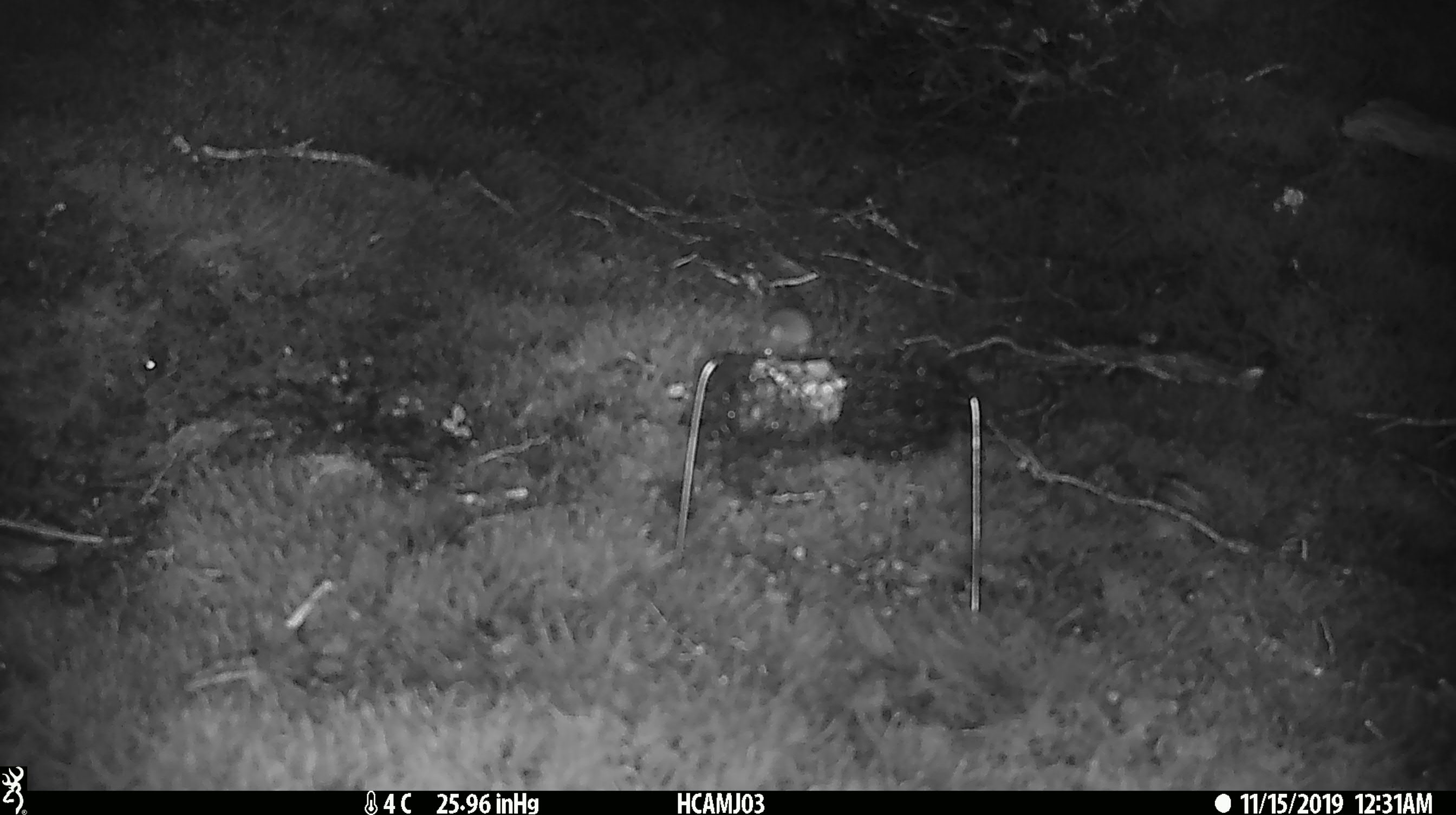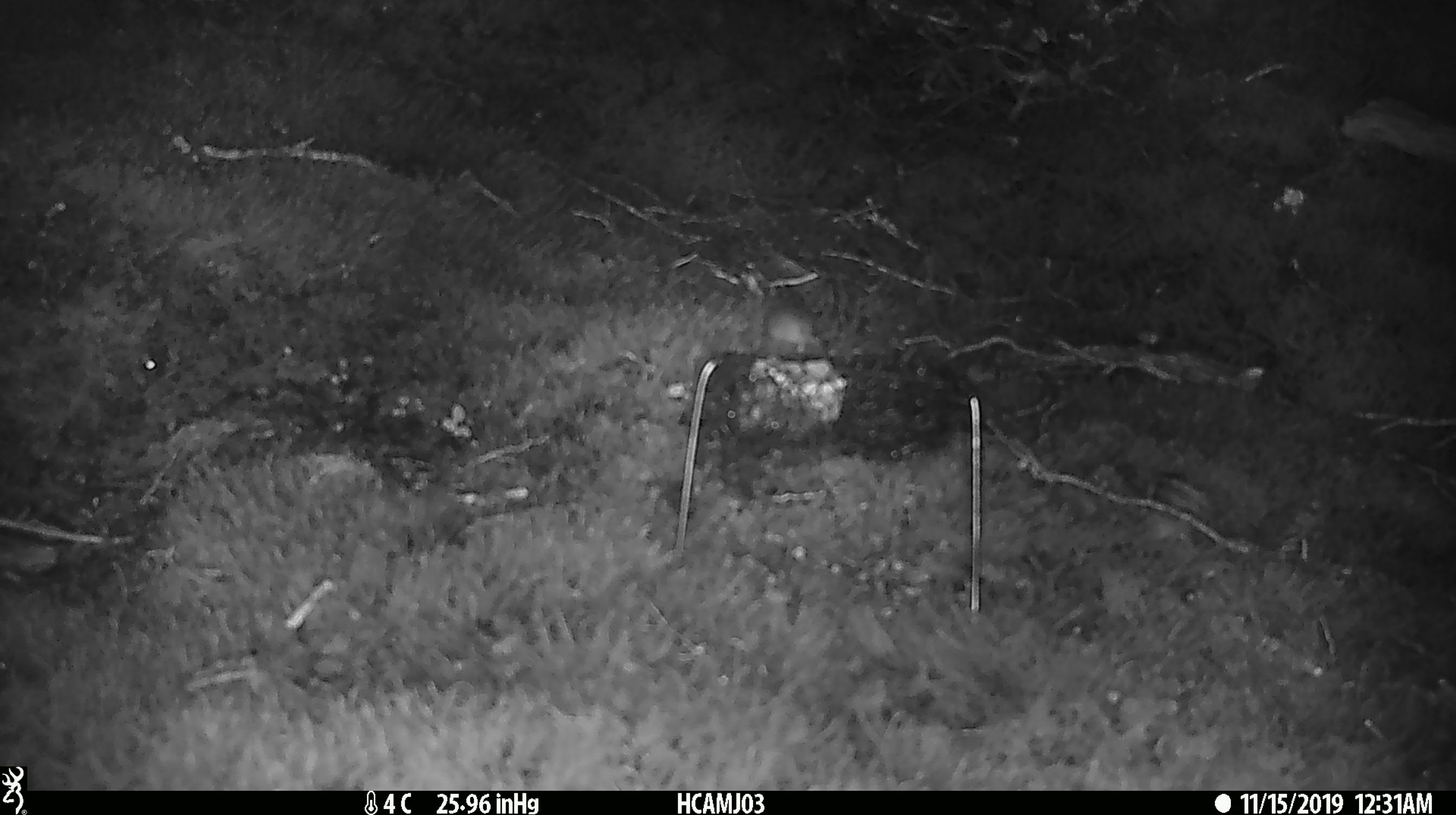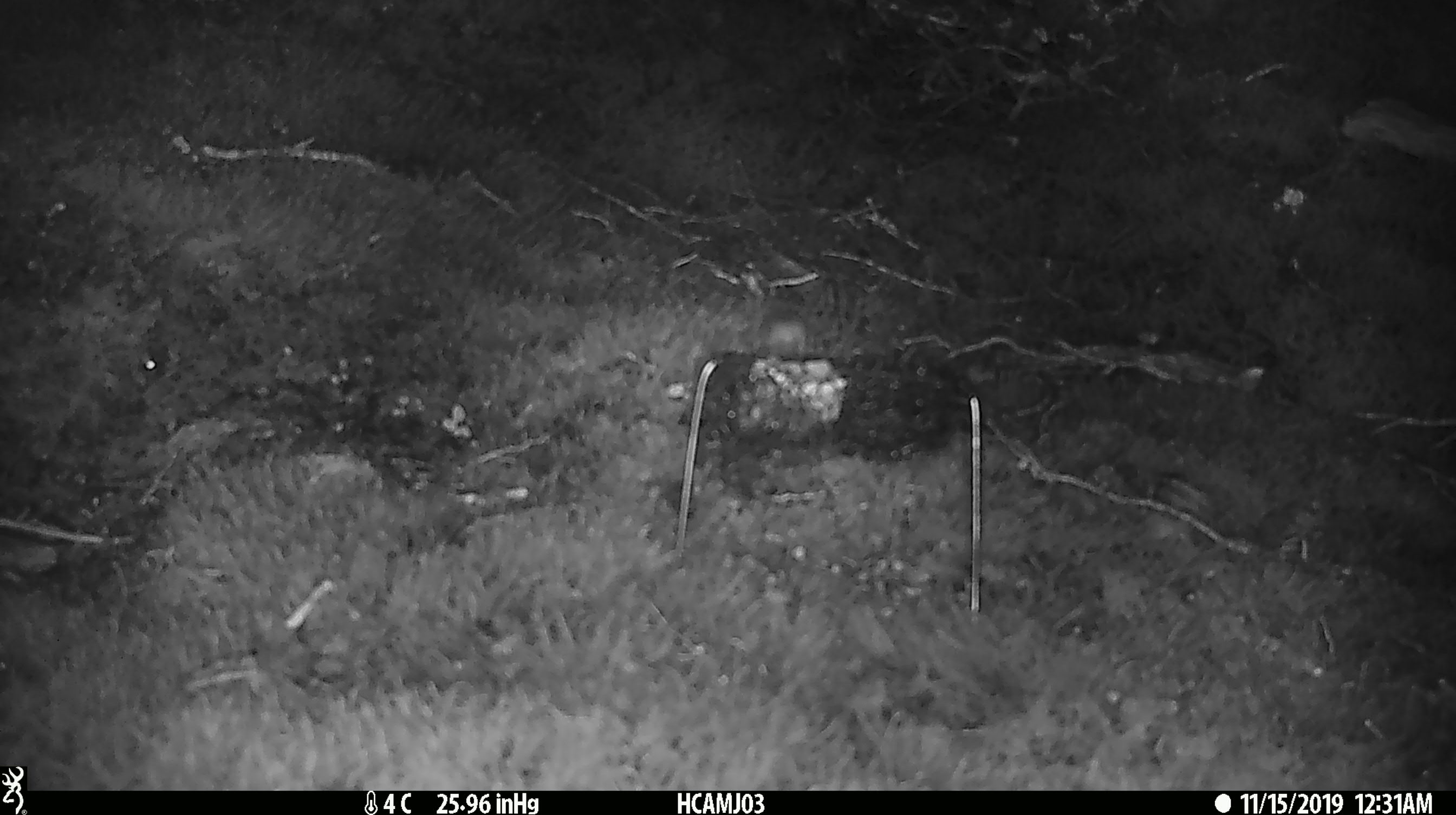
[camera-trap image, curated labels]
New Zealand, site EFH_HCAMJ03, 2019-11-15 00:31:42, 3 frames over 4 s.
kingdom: Animalia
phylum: Chordata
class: Mammalia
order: Rodentia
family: Muridae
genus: Mus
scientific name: Mus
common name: mouse